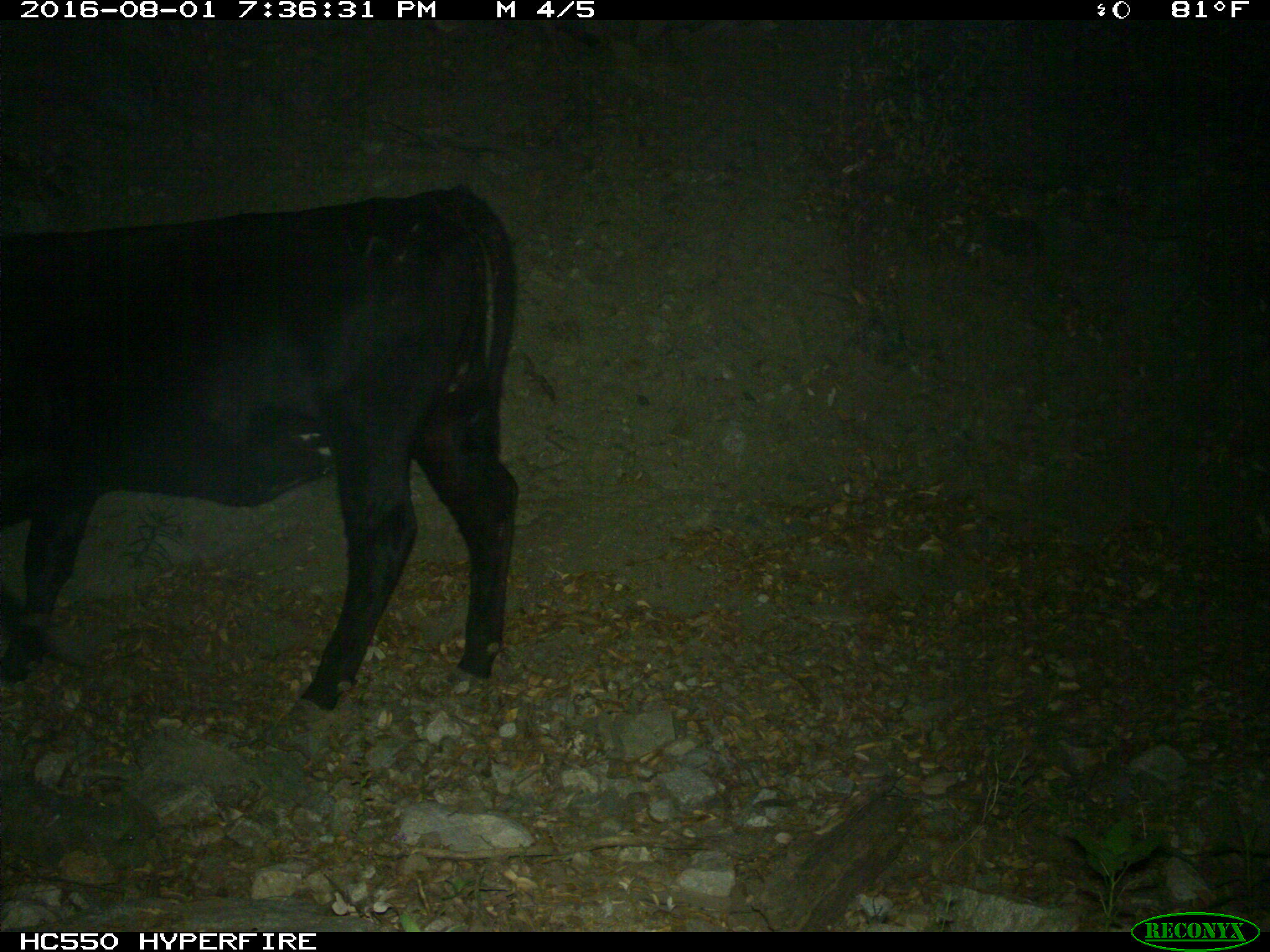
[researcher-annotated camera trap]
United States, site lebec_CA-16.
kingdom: Animalia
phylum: Chordata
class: Mammalia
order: Artiodactyla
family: Bovidae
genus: Bos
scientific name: Bos taurus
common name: domestic cow